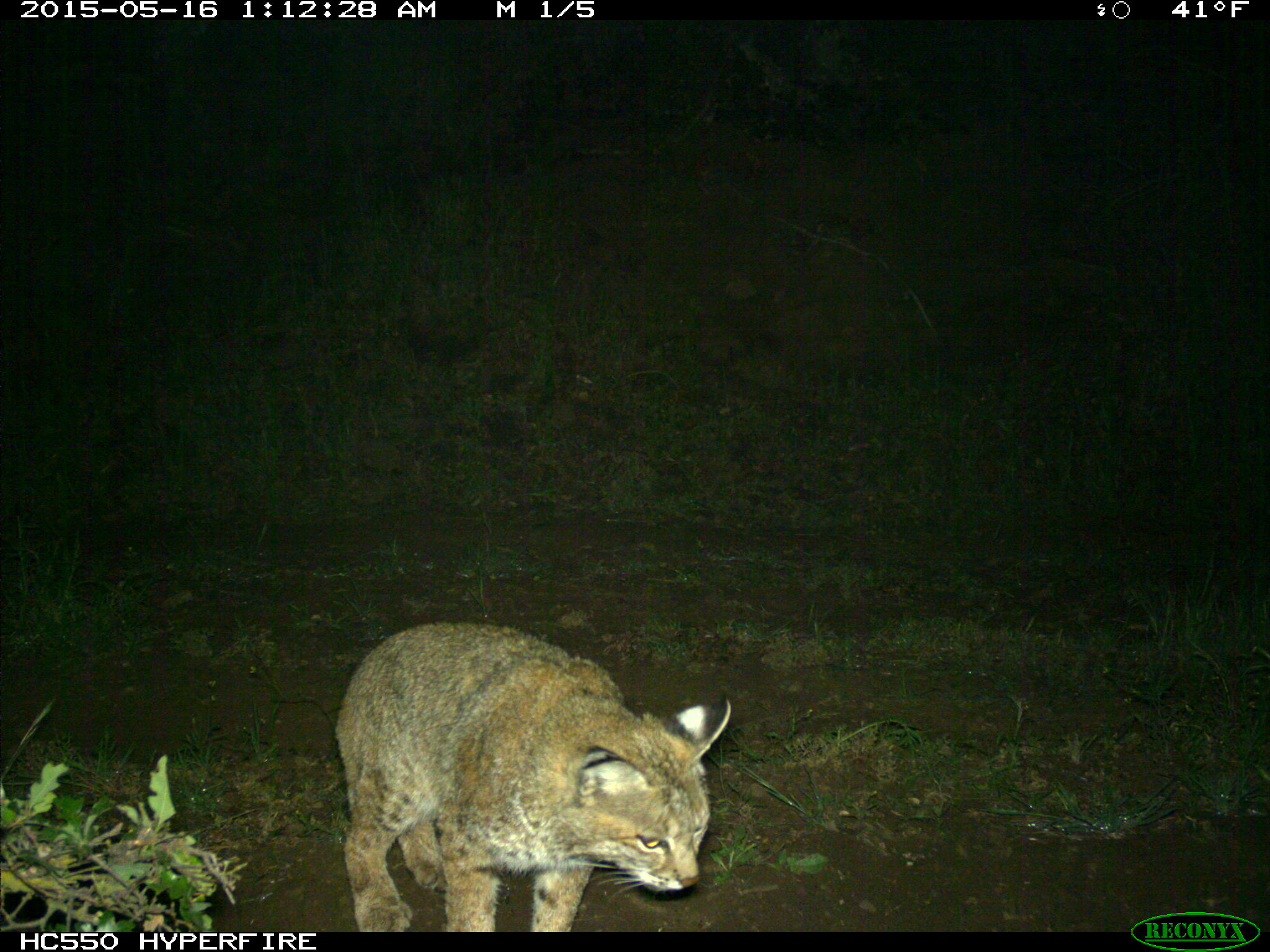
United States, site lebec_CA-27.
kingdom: Animalia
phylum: Chordata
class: Mammalia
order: Carnivora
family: Felidae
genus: Lynx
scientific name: Lynx rufus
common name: bobcat